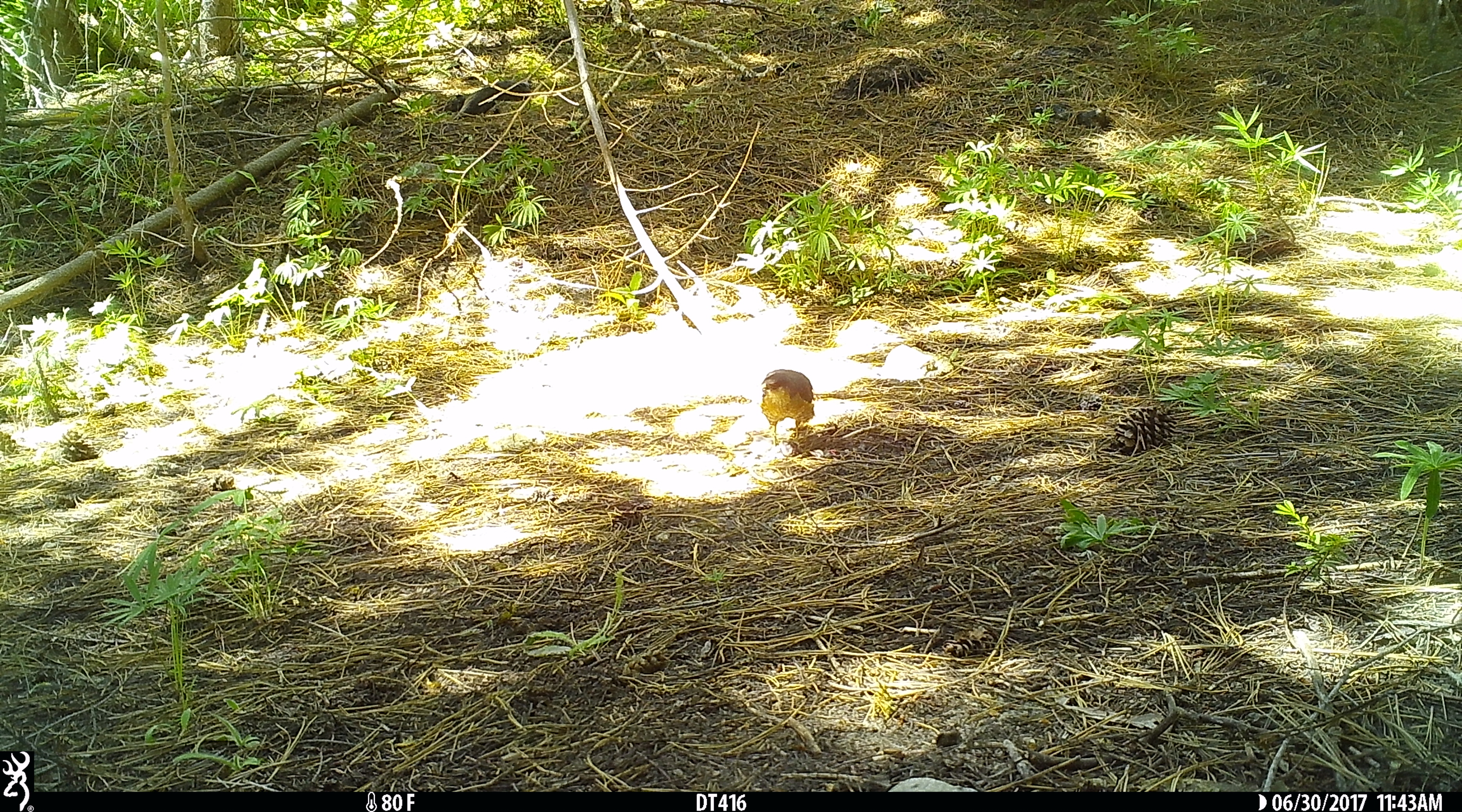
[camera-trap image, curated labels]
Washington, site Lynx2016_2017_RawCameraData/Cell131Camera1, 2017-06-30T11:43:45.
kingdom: Animalia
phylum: Chordata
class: Aves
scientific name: Aves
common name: birds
Aves (birds). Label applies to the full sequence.